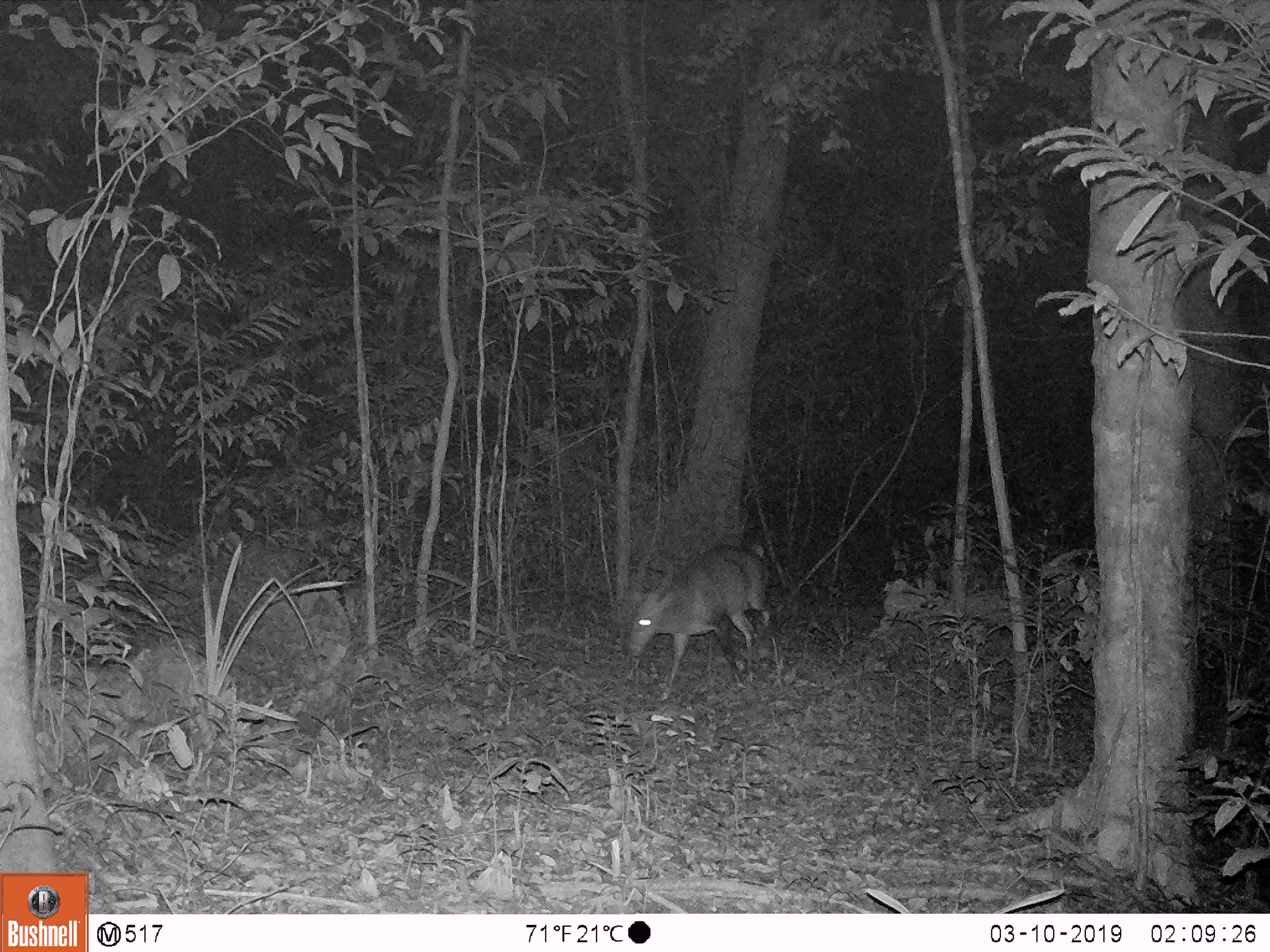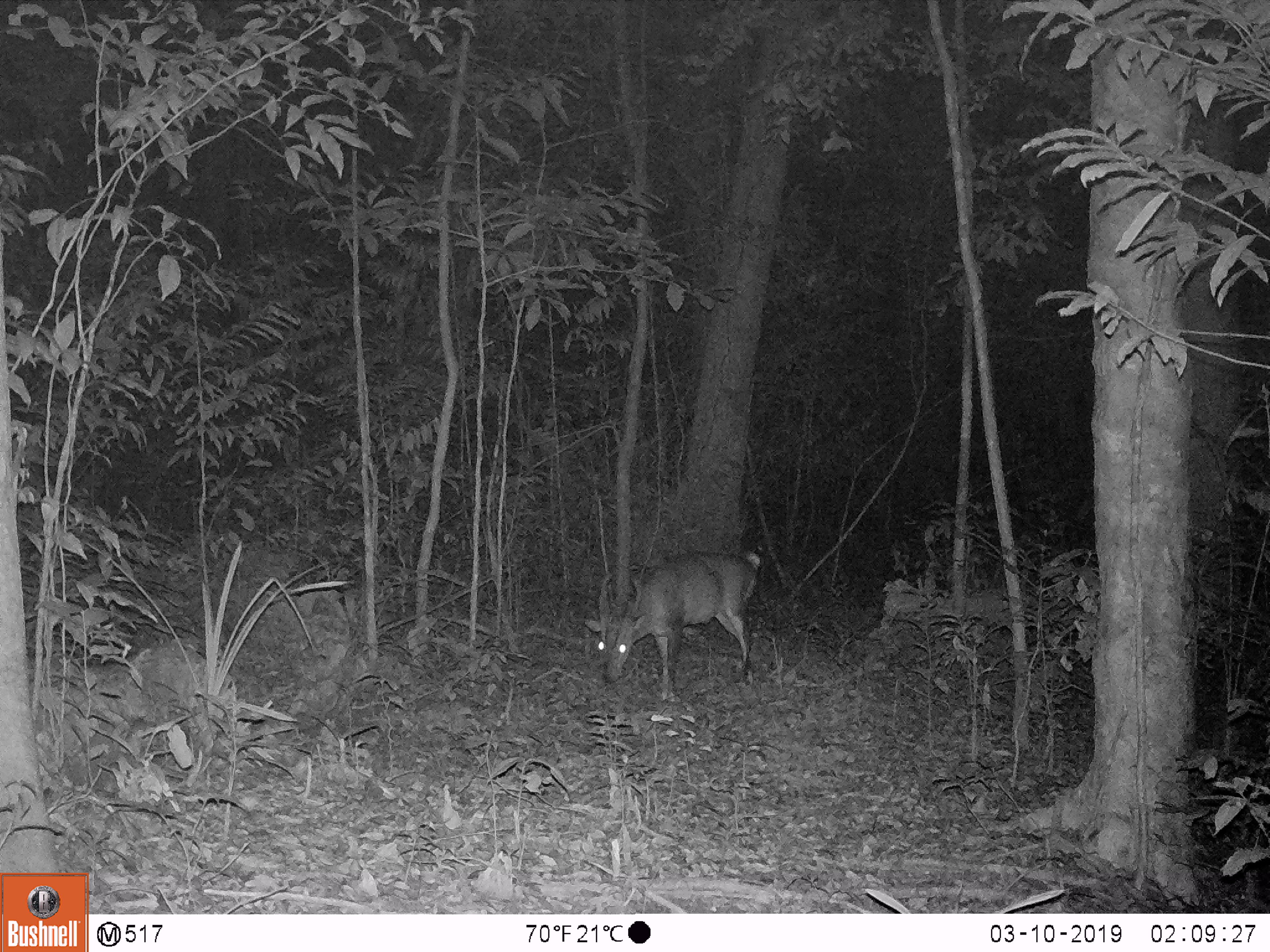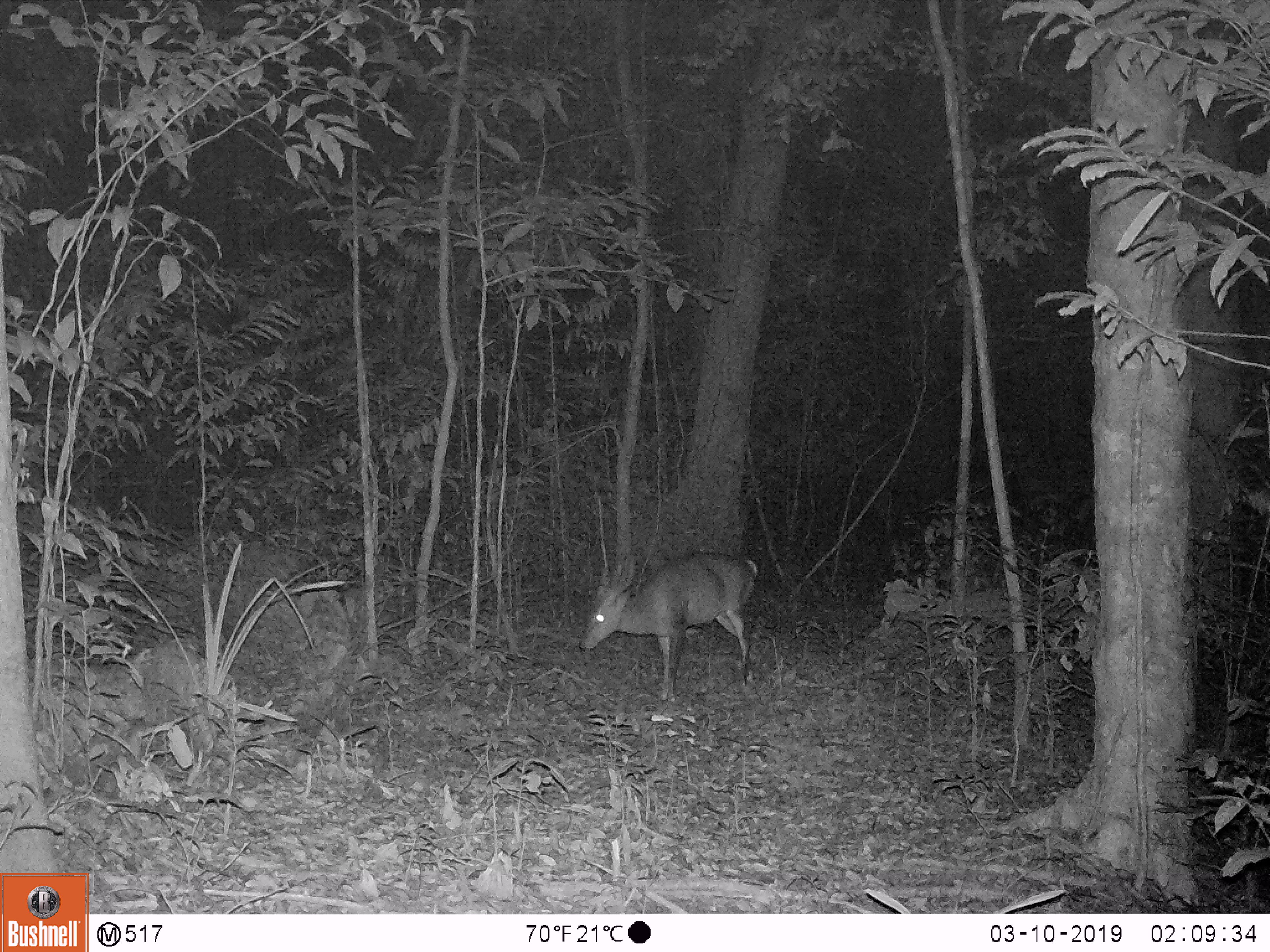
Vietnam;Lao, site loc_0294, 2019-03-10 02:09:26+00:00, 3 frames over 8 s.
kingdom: Animalia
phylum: Chordata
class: Mammalia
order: Artiodactyla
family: Cervidae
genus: Muntiacus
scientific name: Muntiacus vuquangensis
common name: large-antlered muntjac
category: large antlered muntjac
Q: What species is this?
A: Large antlered muntjac (large-antlered muntjac) (Muntiacus vuquangensis).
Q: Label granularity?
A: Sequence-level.